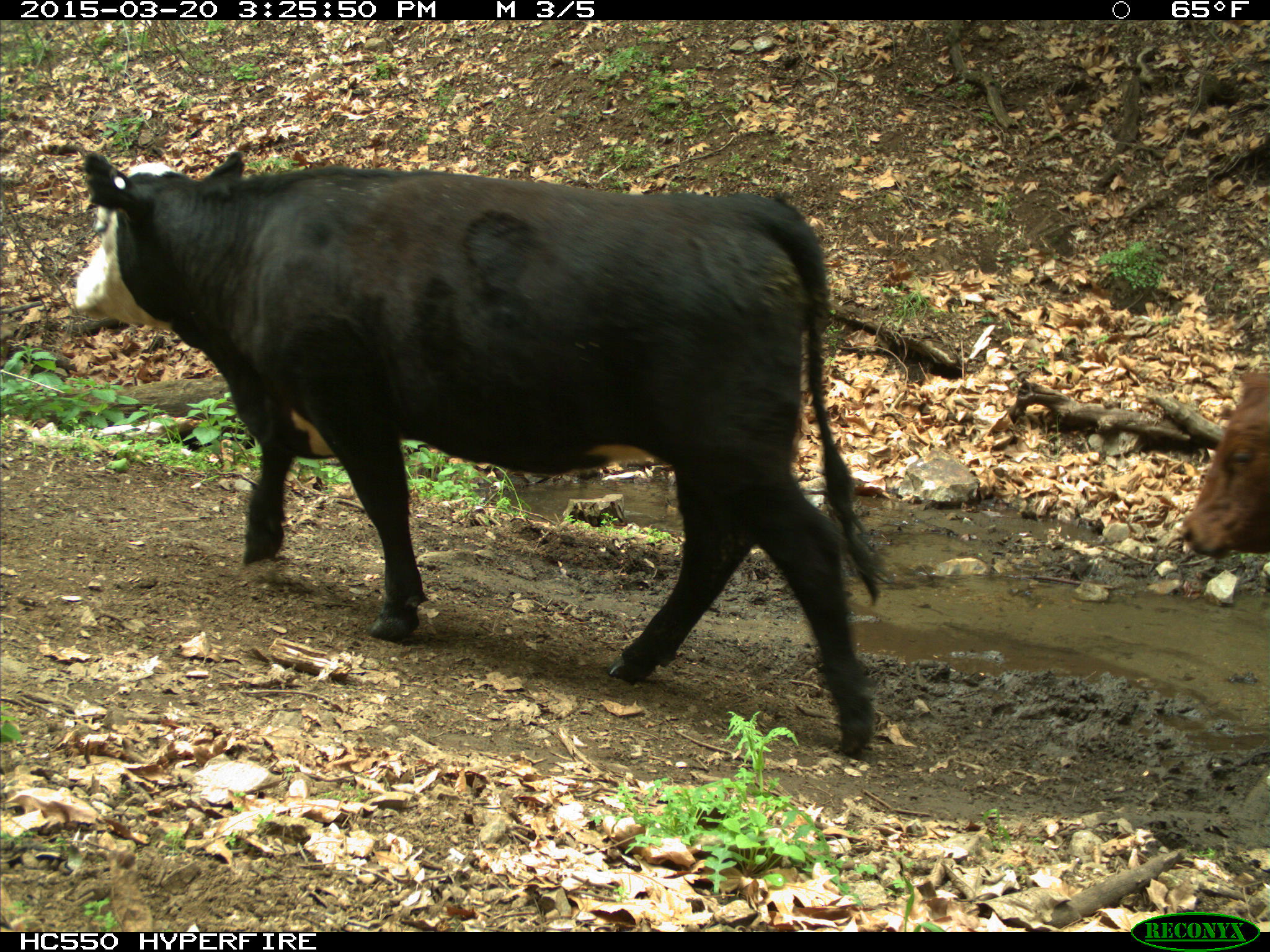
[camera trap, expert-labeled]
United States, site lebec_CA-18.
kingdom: Animalia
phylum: Chordata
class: Mammalia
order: Artiodactyla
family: Bovidae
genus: Bos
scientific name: Bos taurus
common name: domestic cow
Bos taurus (domestic cow).